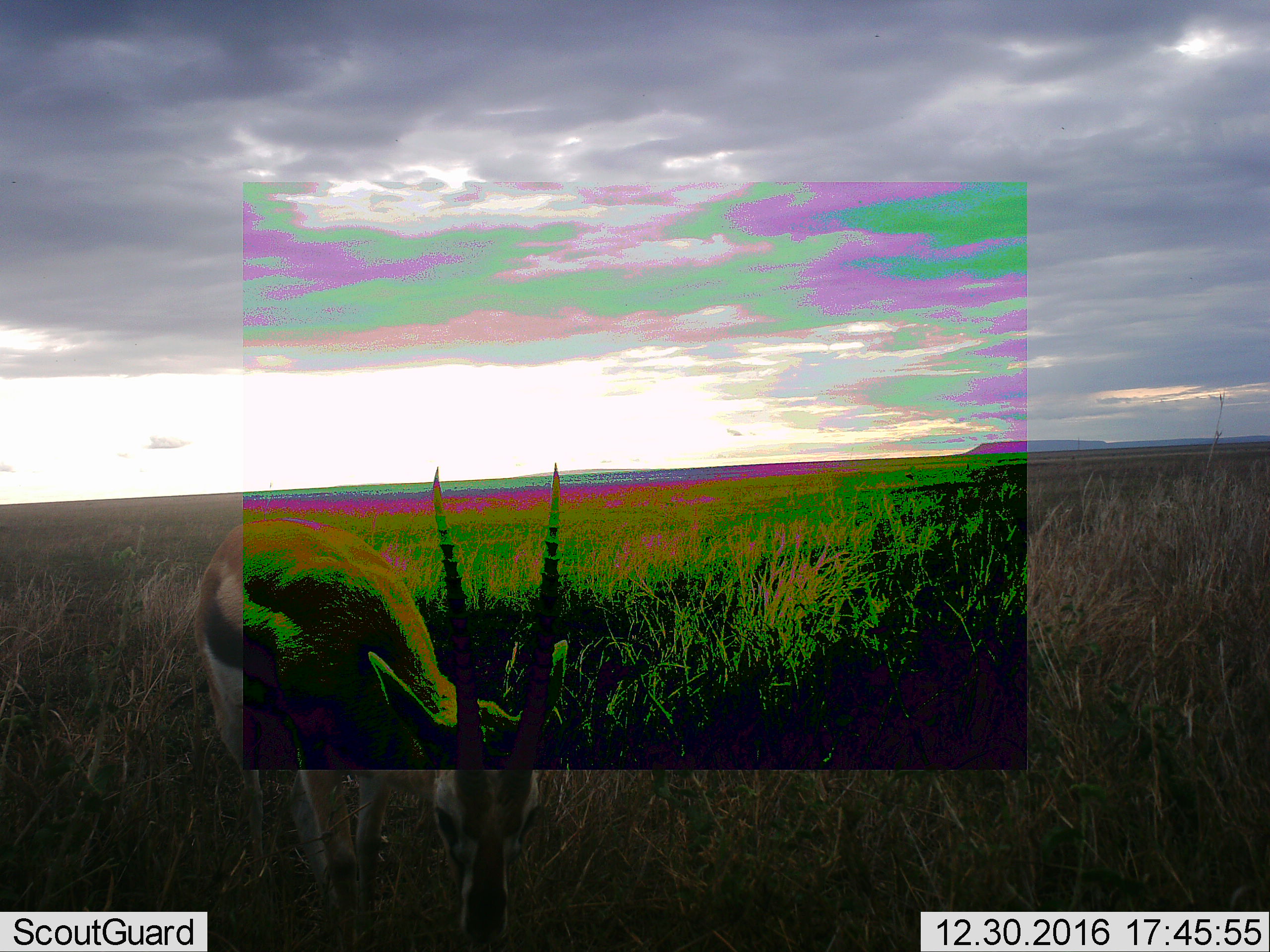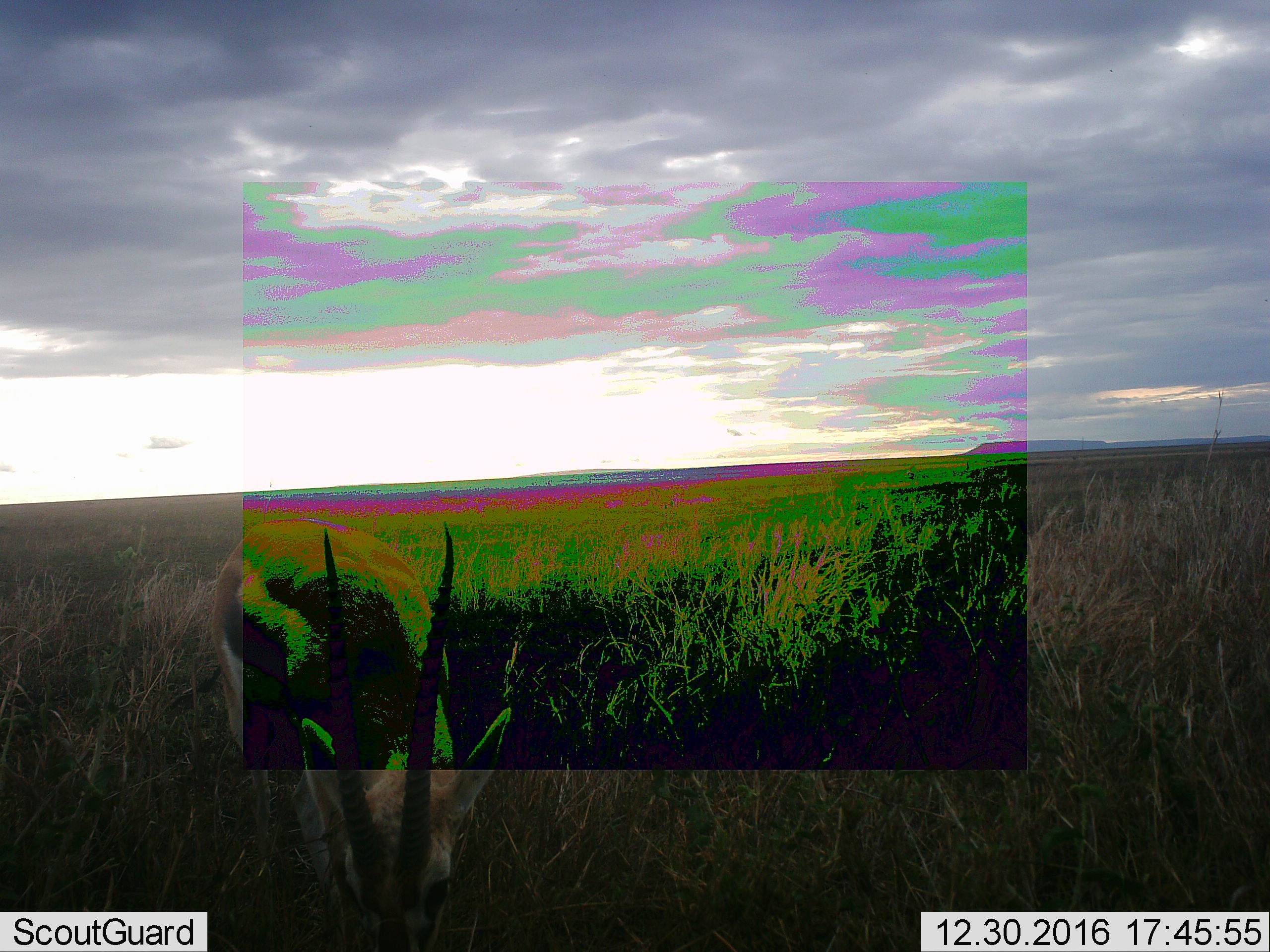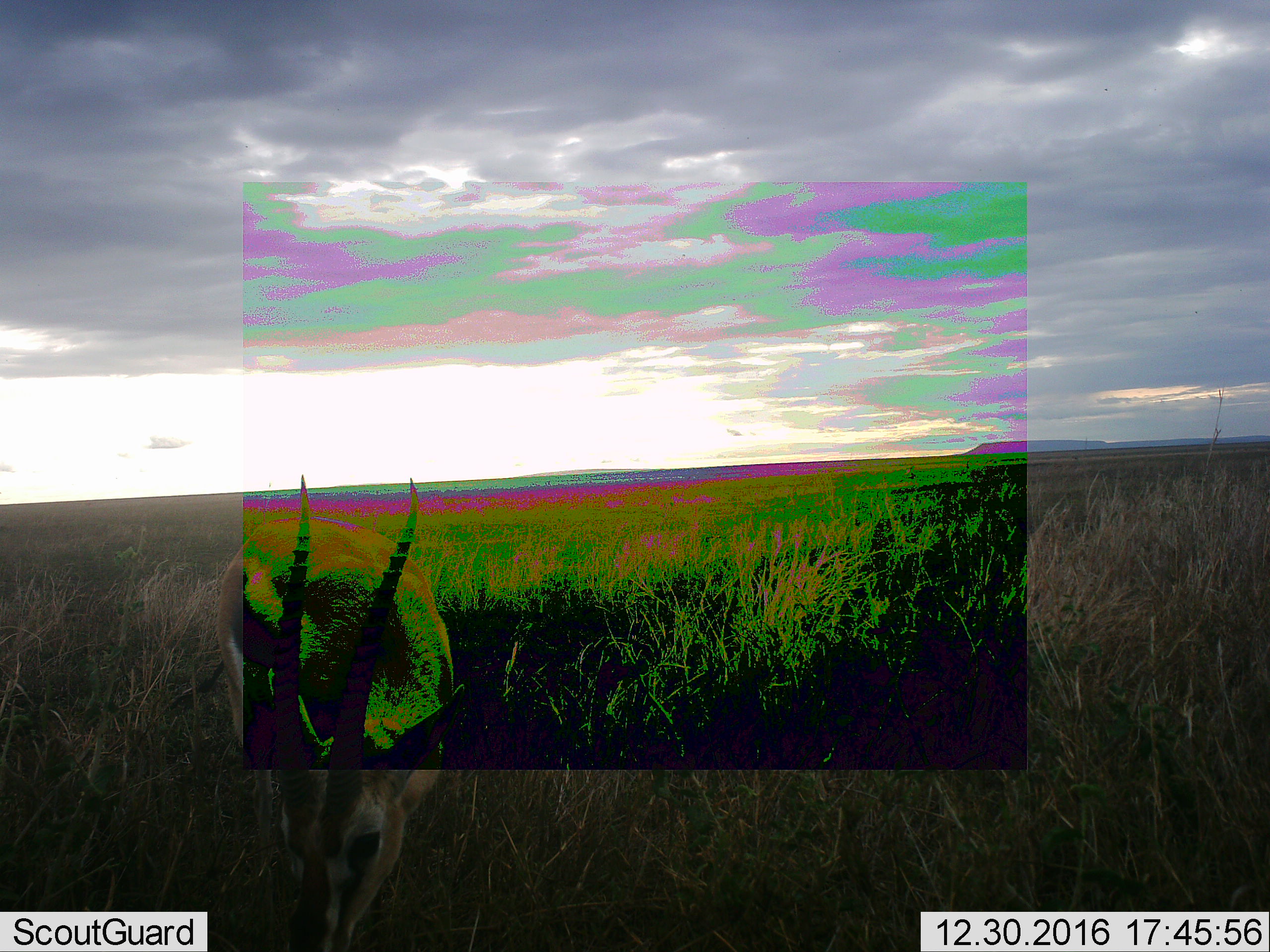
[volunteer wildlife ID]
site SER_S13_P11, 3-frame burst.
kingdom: Animalia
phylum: Chordata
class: Mammalia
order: Artiodactyla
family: Bovidae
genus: Eudorcas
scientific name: Eudorcas thomsonii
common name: thomson's gazelle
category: gazellethomsons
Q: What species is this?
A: Gazellethomsons (thomson's gazelle) (Eudorcas thomsonii).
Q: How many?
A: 1.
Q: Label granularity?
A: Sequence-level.